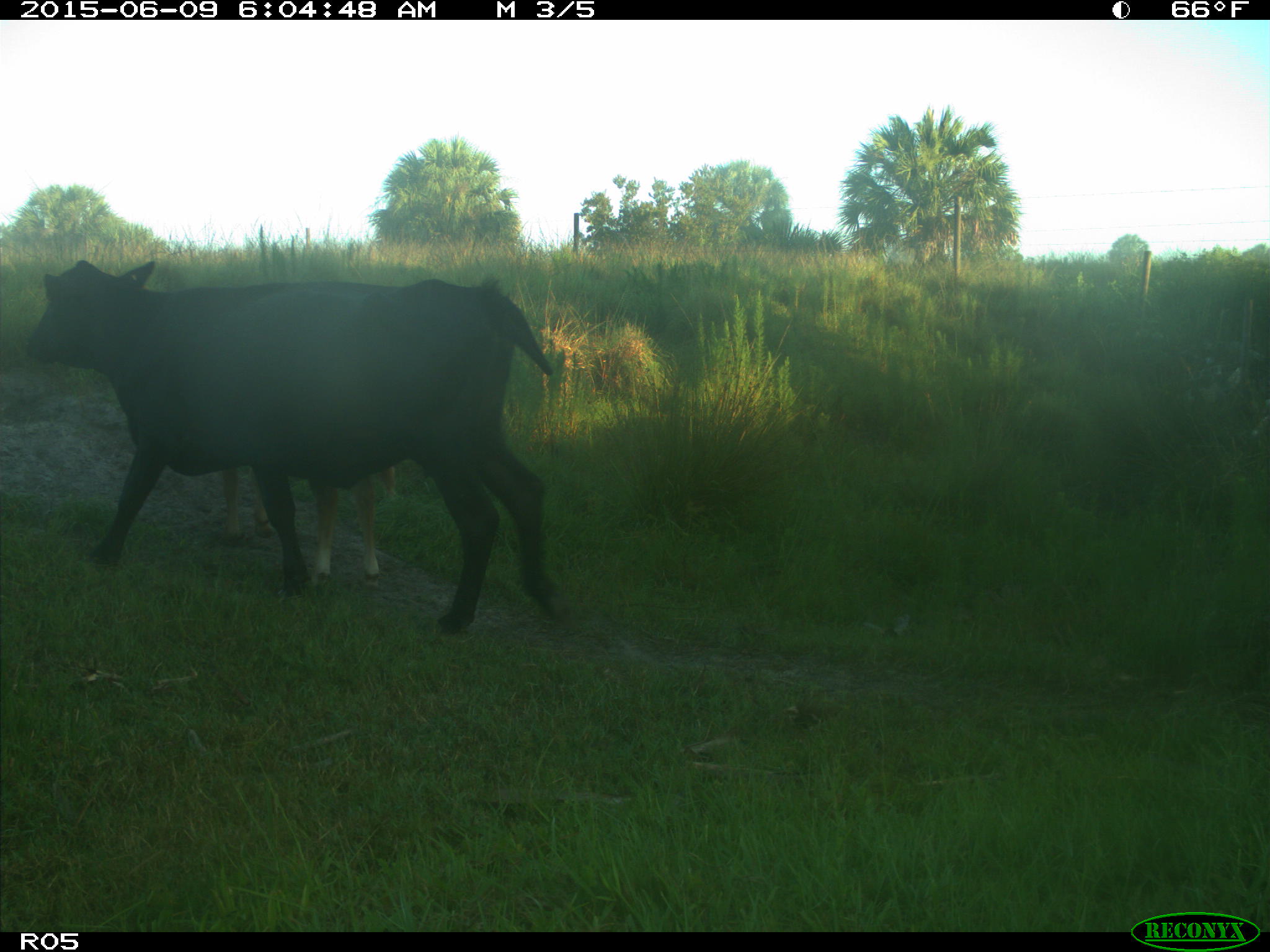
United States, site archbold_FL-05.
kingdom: Animalia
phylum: Chordata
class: Mammalia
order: Artiodactyla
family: Bovidae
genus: Bos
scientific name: Bos taurus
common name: domestic cow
Bos taurus (domestic cow).